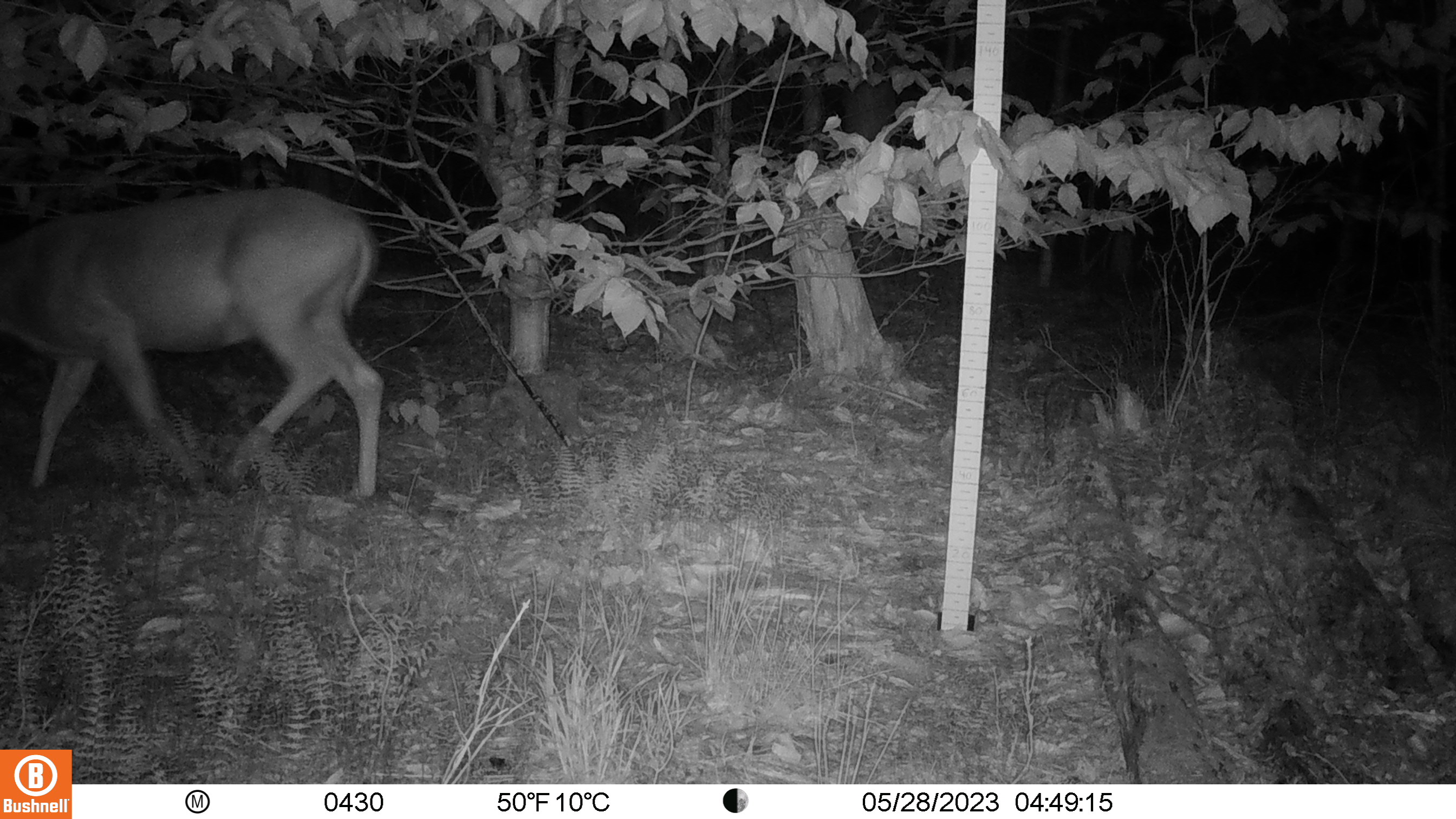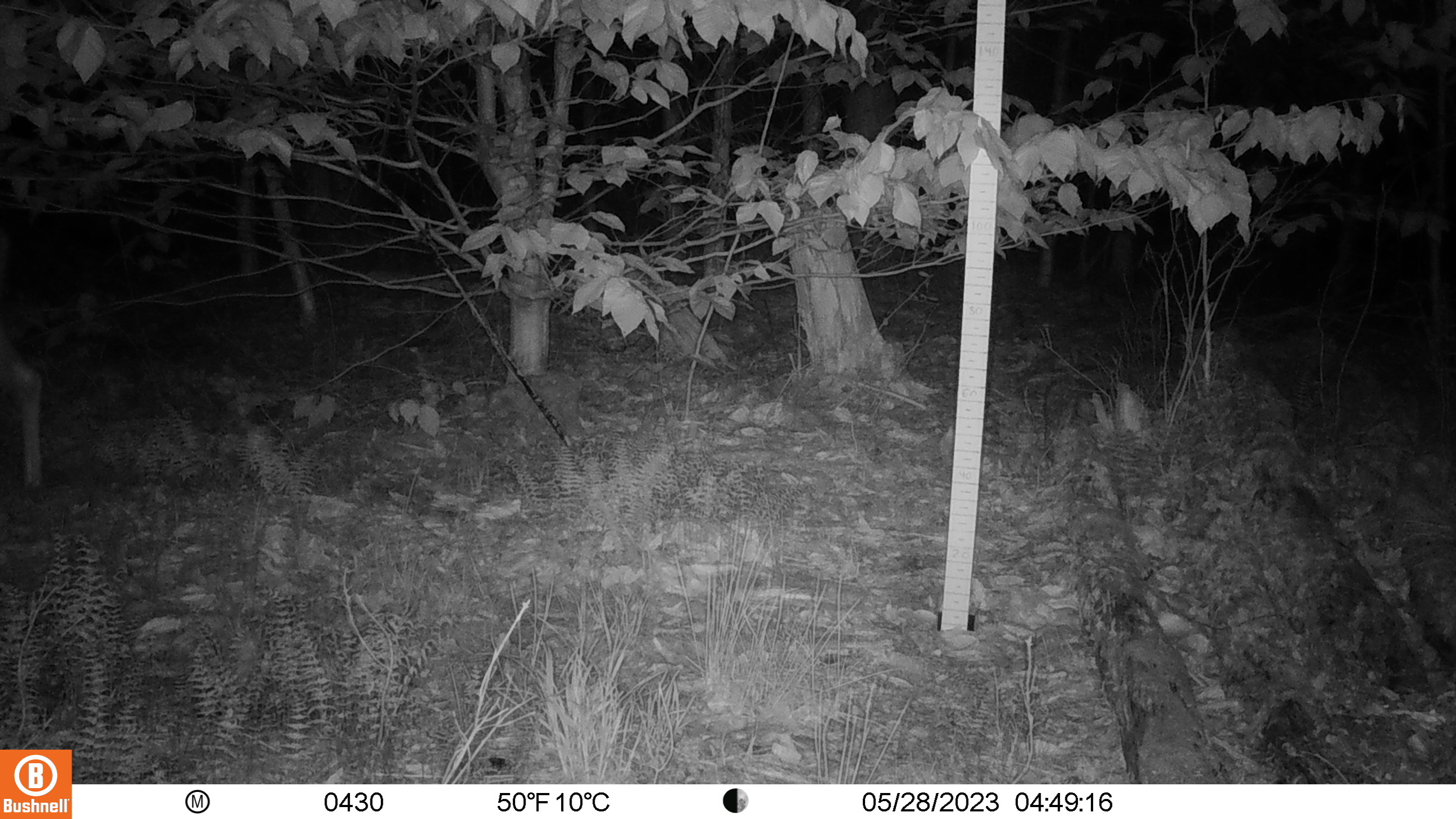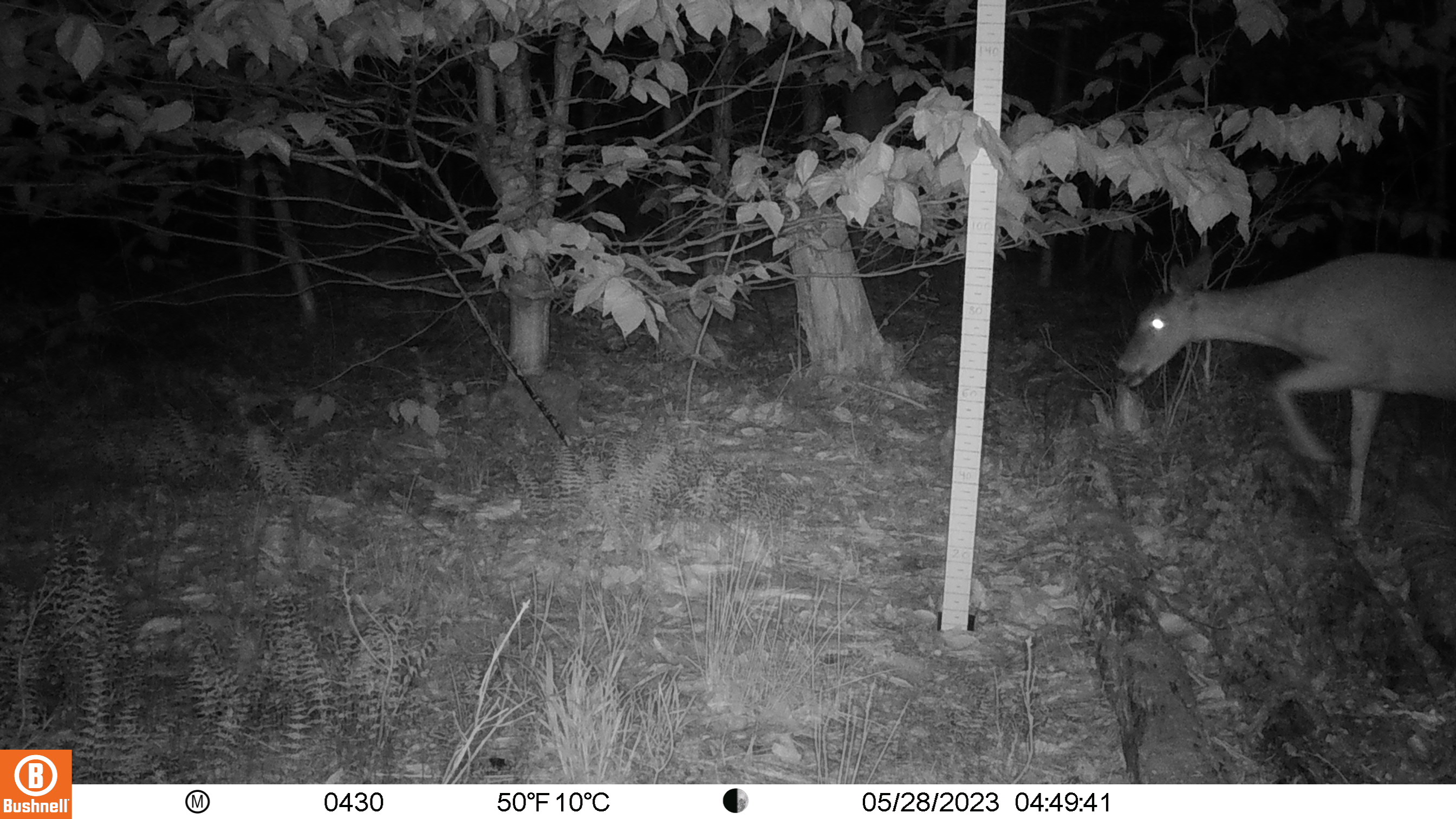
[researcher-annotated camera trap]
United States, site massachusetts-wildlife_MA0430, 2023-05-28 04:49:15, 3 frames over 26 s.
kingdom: Animalia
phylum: Chordata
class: Mammalia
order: Artiodactyla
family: Cervidae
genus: Odocoileus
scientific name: Odocoileus virginianus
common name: white-tailed deer